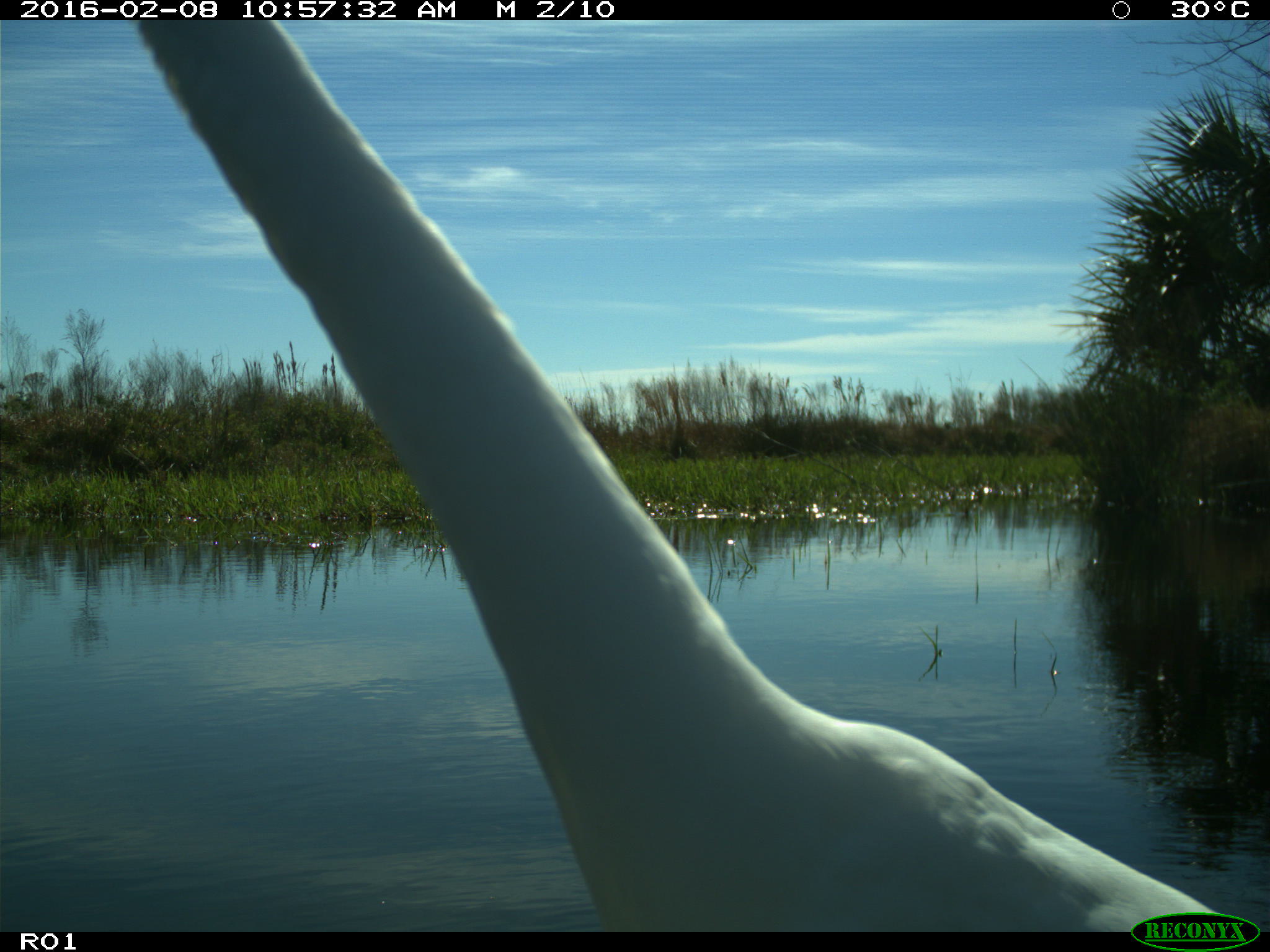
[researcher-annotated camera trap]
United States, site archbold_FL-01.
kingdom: Animalia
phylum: Chordata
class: Aves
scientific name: Aves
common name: birds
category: unidentified bird